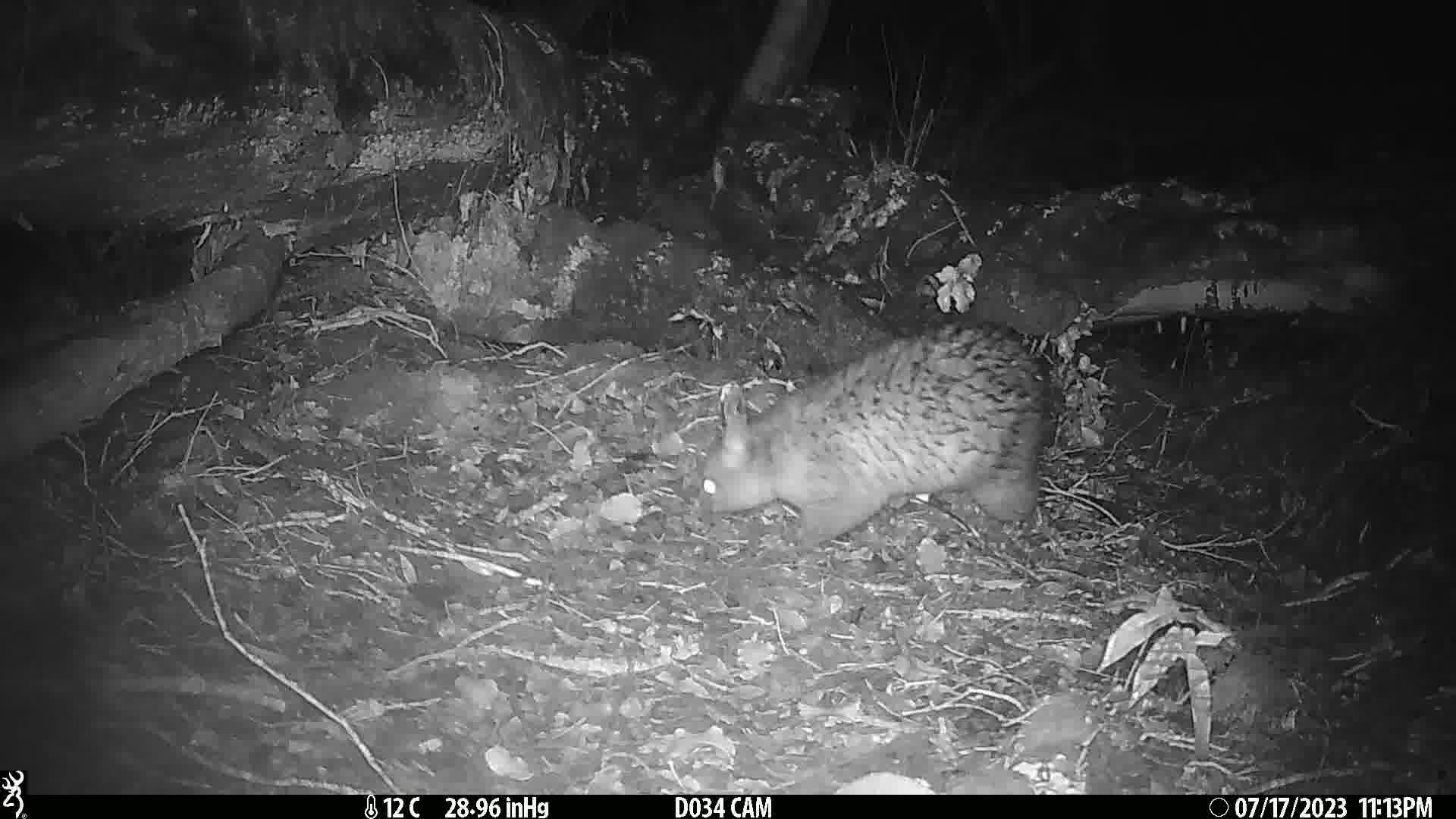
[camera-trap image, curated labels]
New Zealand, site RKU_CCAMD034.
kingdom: Animalia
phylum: Chordata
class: Mammalia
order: Diprotodontia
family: Phalangeridae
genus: Trichosurus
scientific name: Trichosurus vulpecula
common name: common brushtail possum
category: possum